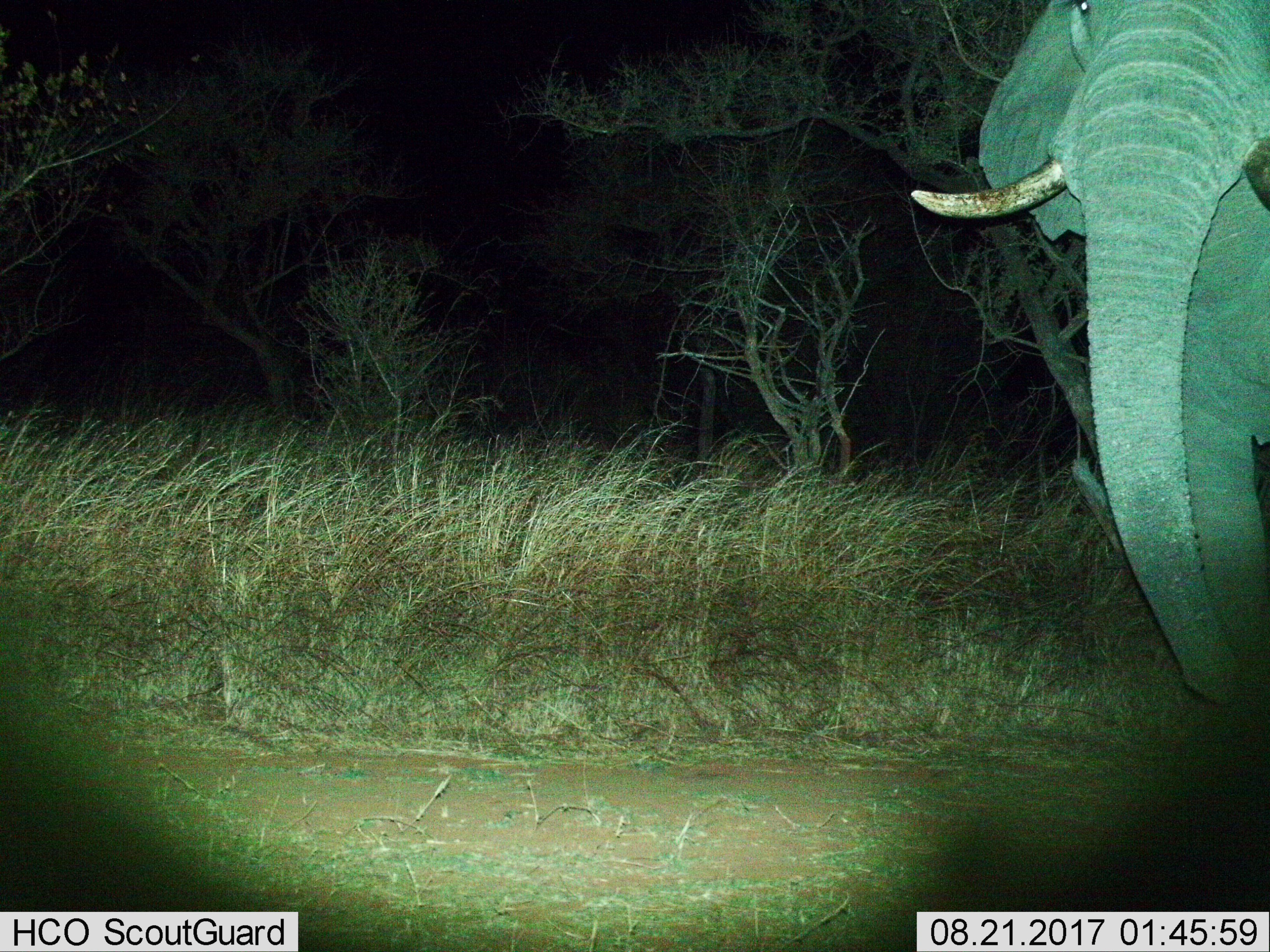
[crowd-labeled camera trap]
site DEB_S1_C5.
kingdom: Animalia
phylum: Chordata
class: Mammalia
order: Proboscidea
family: Elephantidae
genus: Loxodonta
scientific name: Loxodonta africana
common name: african bush elephant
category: elephant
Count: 1.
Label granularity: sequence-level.